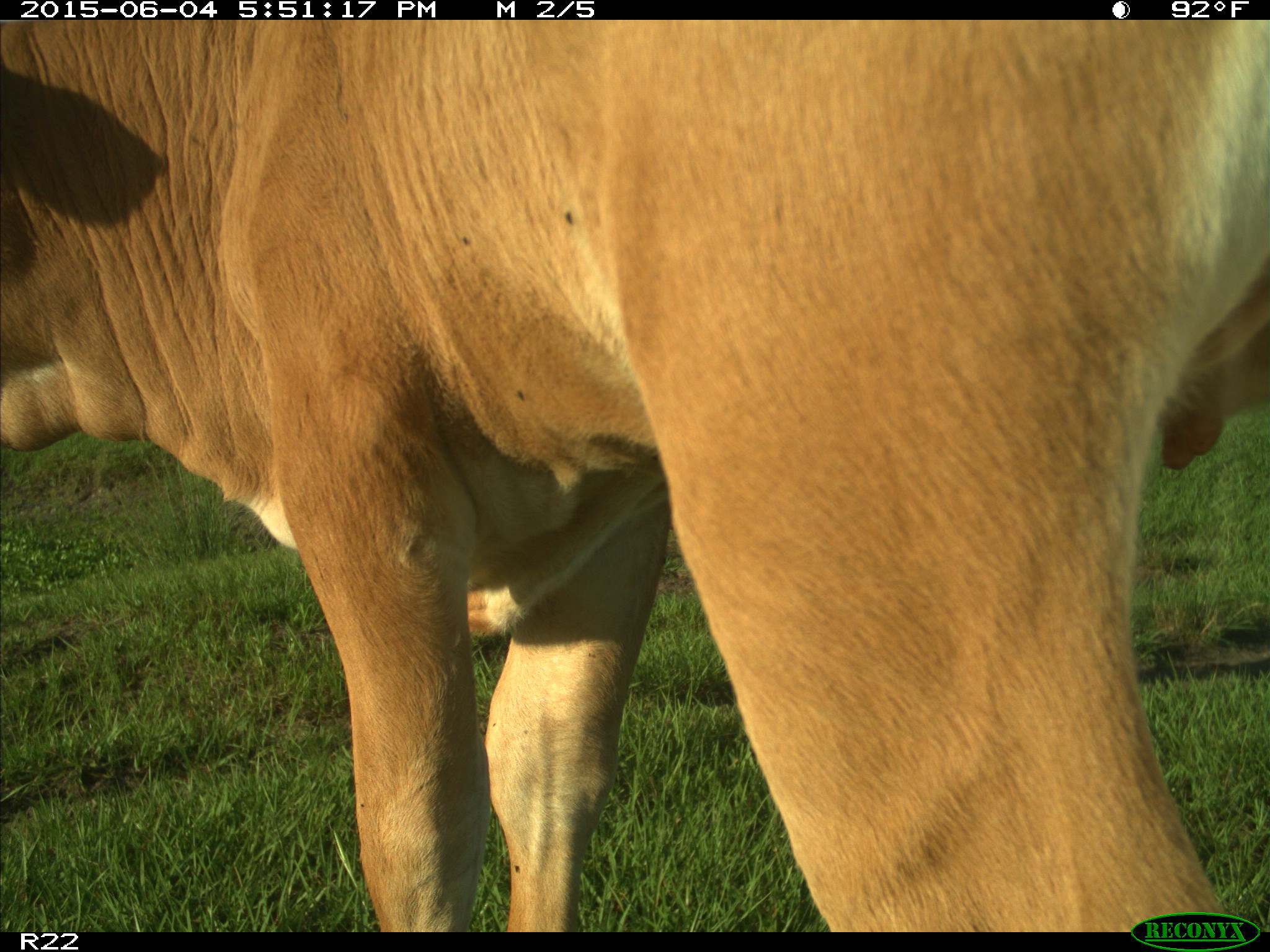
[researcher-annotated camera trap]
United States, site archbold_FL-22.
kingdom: Animalia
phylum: Chordata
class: Mammalia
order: Artiodactyla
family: Bovidae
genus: Bos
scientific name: Bos taurus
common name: domestic cow